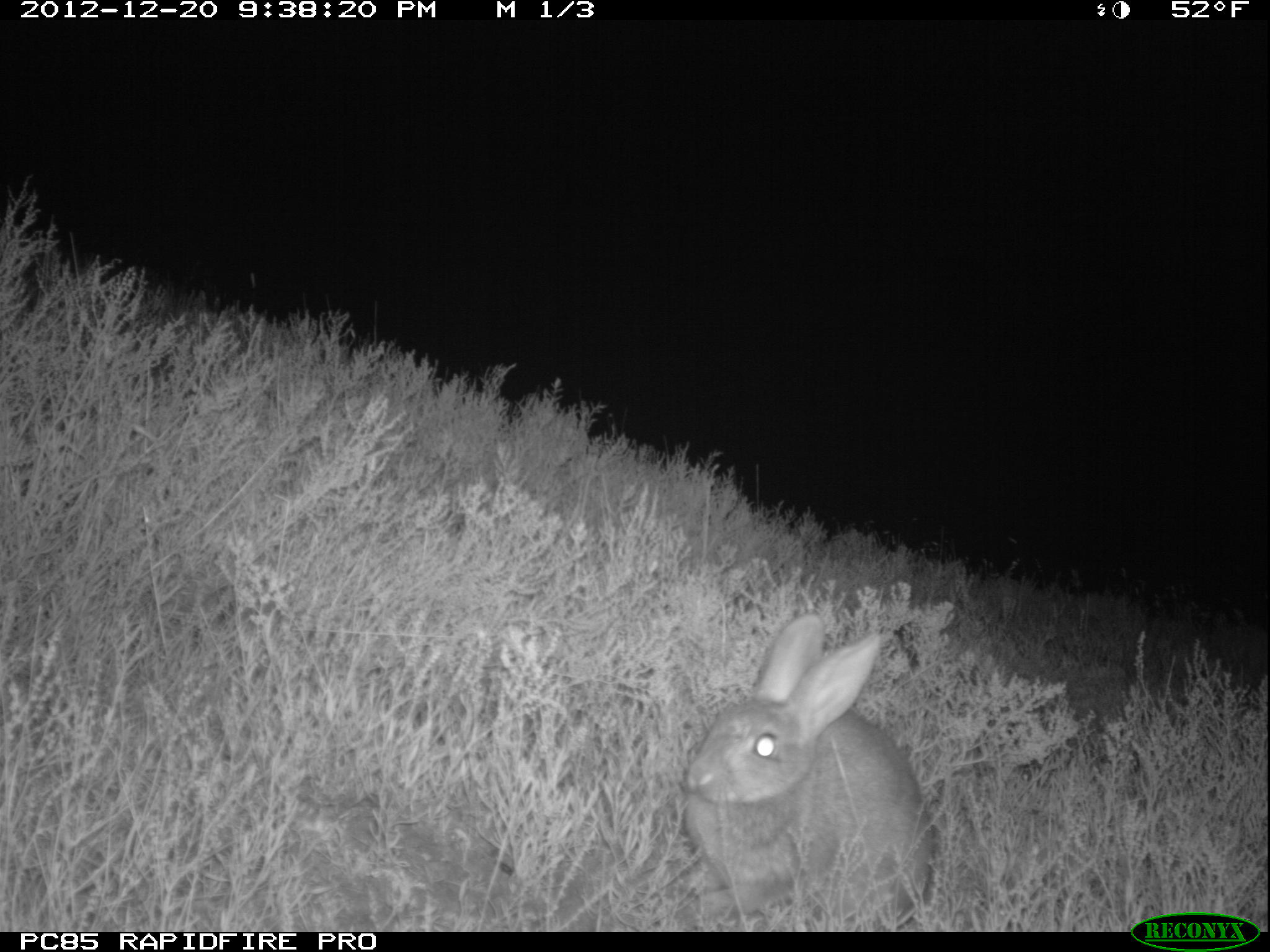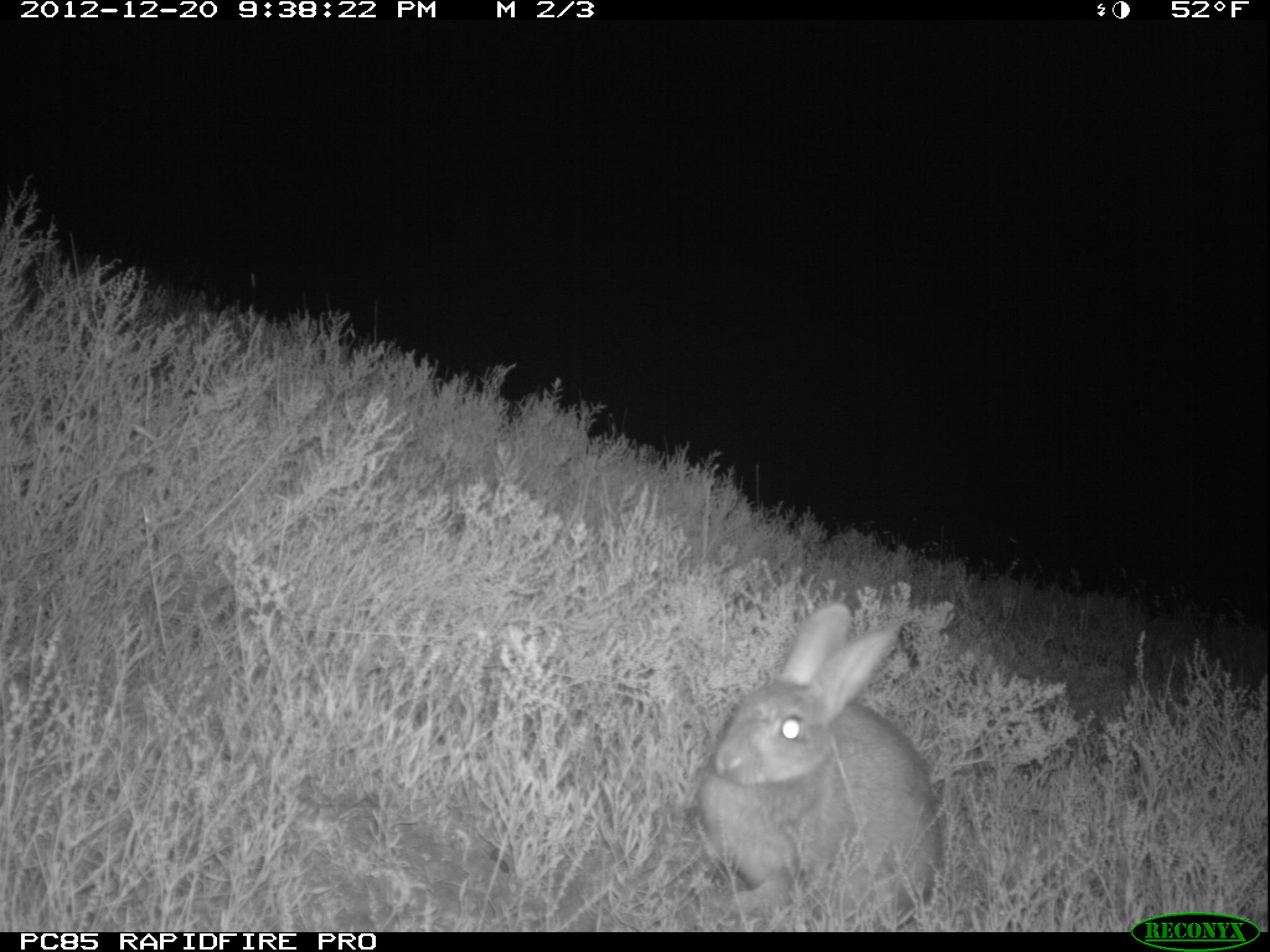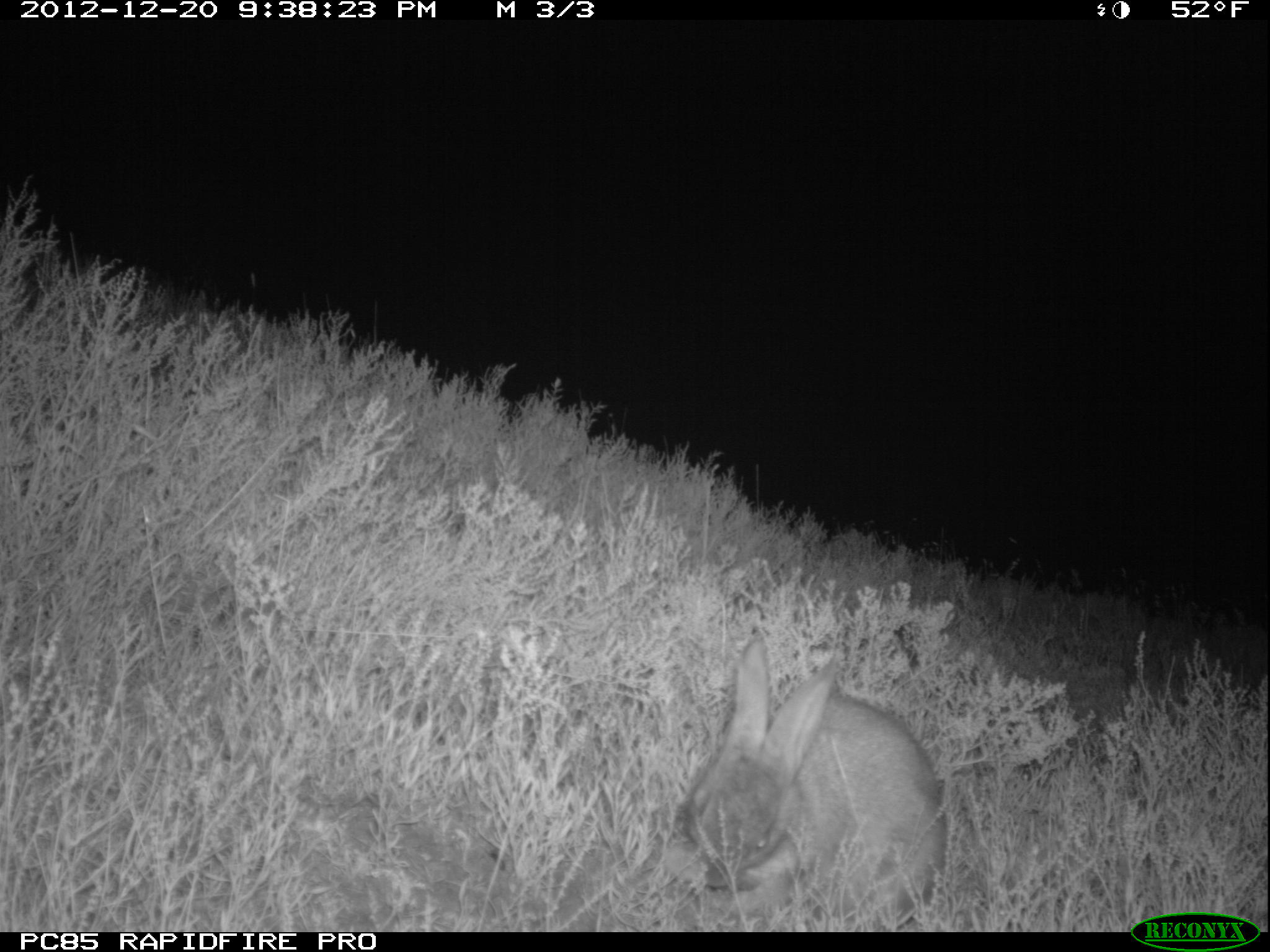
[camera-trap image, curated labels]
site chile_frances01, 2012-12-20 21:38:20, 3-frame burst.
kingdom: Animalia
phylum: Chordata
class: Mammalia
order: Lagomorpha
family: Leporidae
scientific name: Leporidae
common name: rabbits and hares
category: rabbit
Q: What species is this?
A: Rabbit (rabbits and hares) (Leporidae).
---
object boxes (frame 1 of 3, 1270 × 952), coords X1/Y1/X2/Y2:
rabbit: 675/612/930/928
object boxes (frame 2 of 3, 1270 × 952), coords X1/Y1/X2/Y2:
rabbit: 691/601/942/925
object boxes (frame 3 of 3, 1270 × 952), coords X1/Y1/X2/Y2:
rabbit: 672/635/945/927